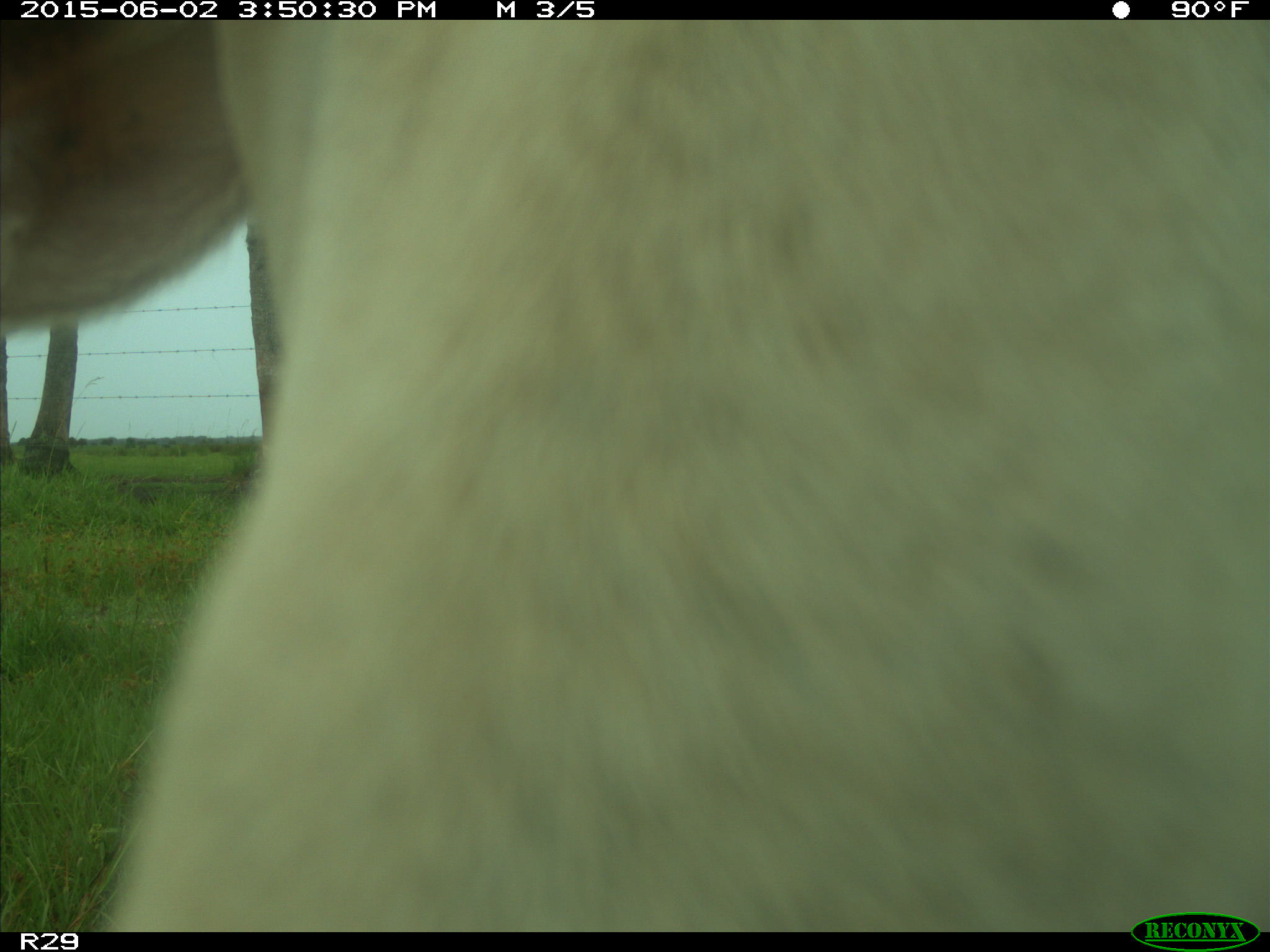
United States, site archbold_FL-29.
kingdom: Animalia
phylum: Chordata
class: Mammalia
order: Artiodactyla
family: Bovidae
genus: Bos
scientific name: Bos taurus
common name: domestic cow